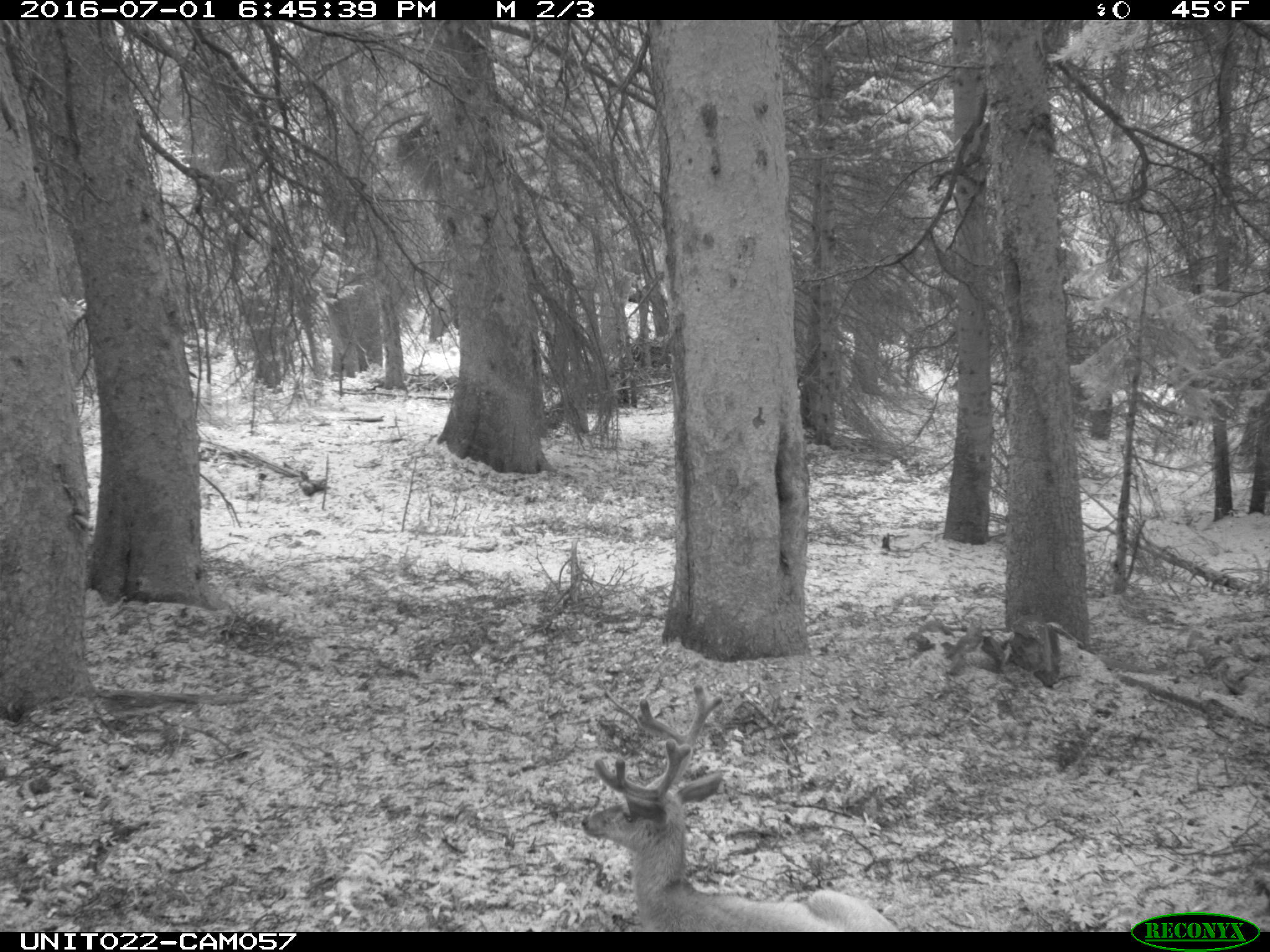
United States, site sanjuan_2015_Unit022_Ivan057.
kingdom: Animalia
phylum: Chordata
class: Mammalia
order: Artiodactyla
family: Cervidae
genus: Odocoileus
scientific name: Odocoileus hemionus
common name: mule deer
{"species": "Odocoileus hemionus (mule deer)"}